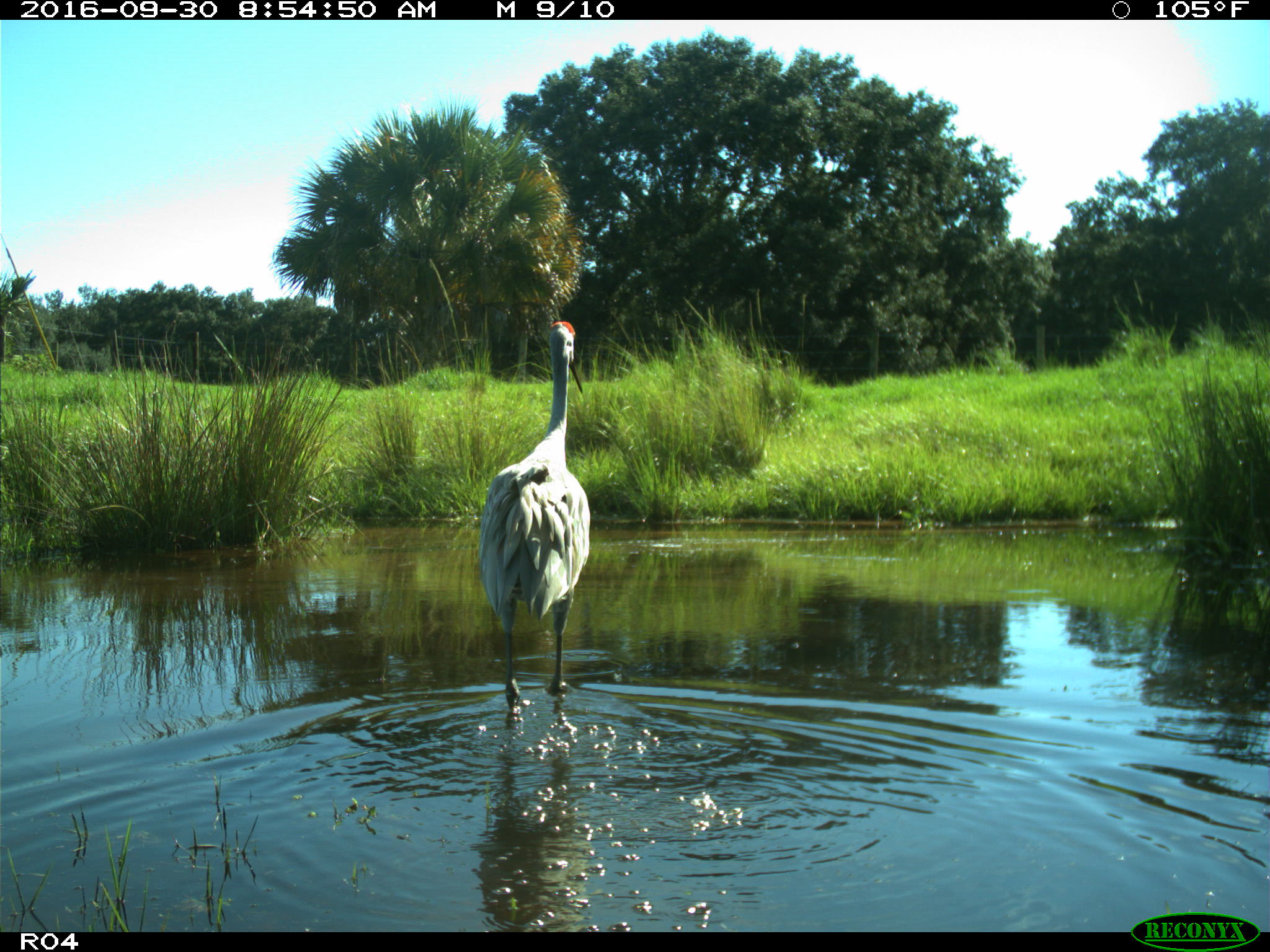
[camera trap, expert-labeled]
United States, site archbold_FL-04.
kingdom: Animalia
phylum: Chordata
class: Aves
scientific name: Aves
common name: birds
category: unidentified bird